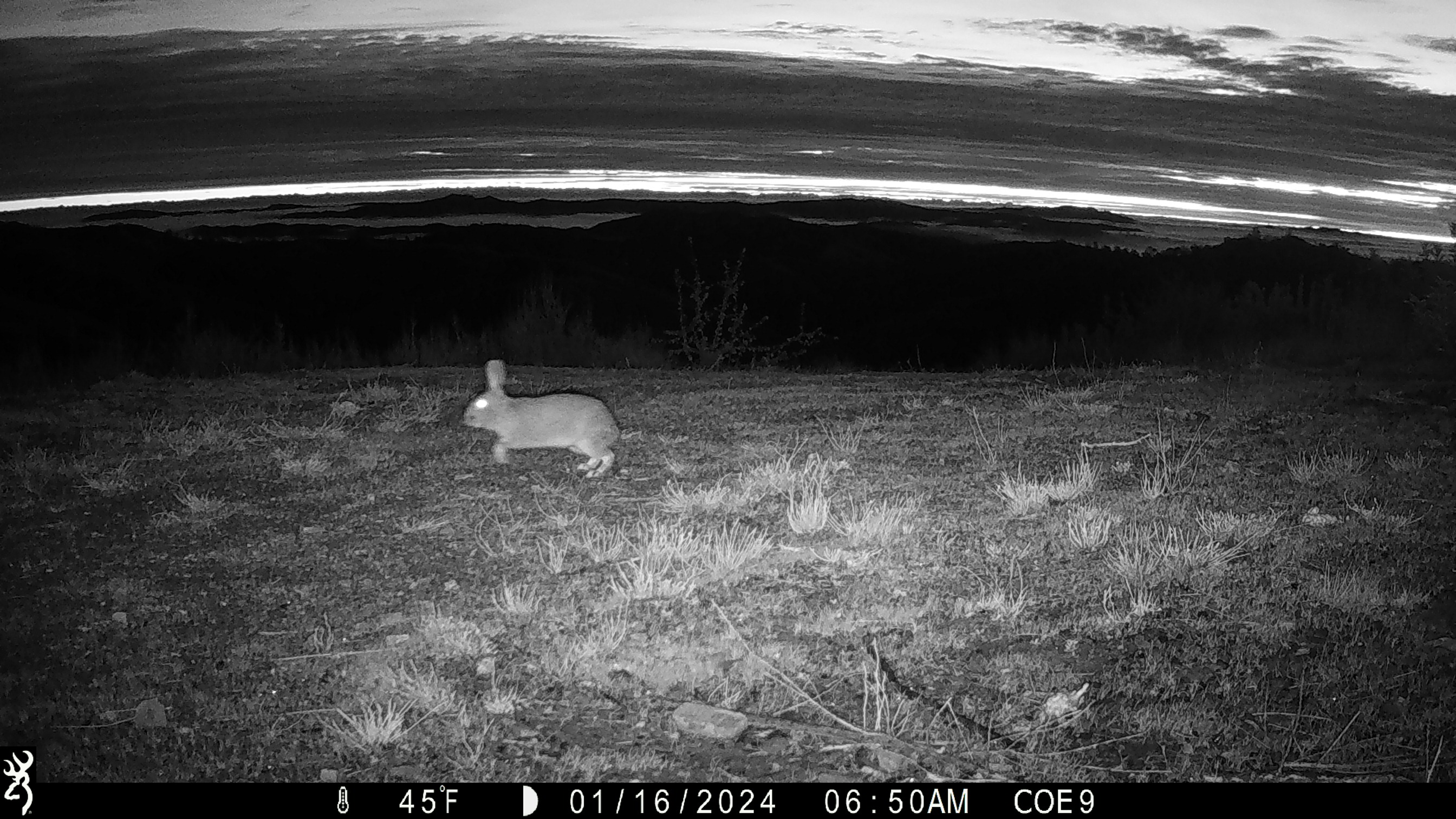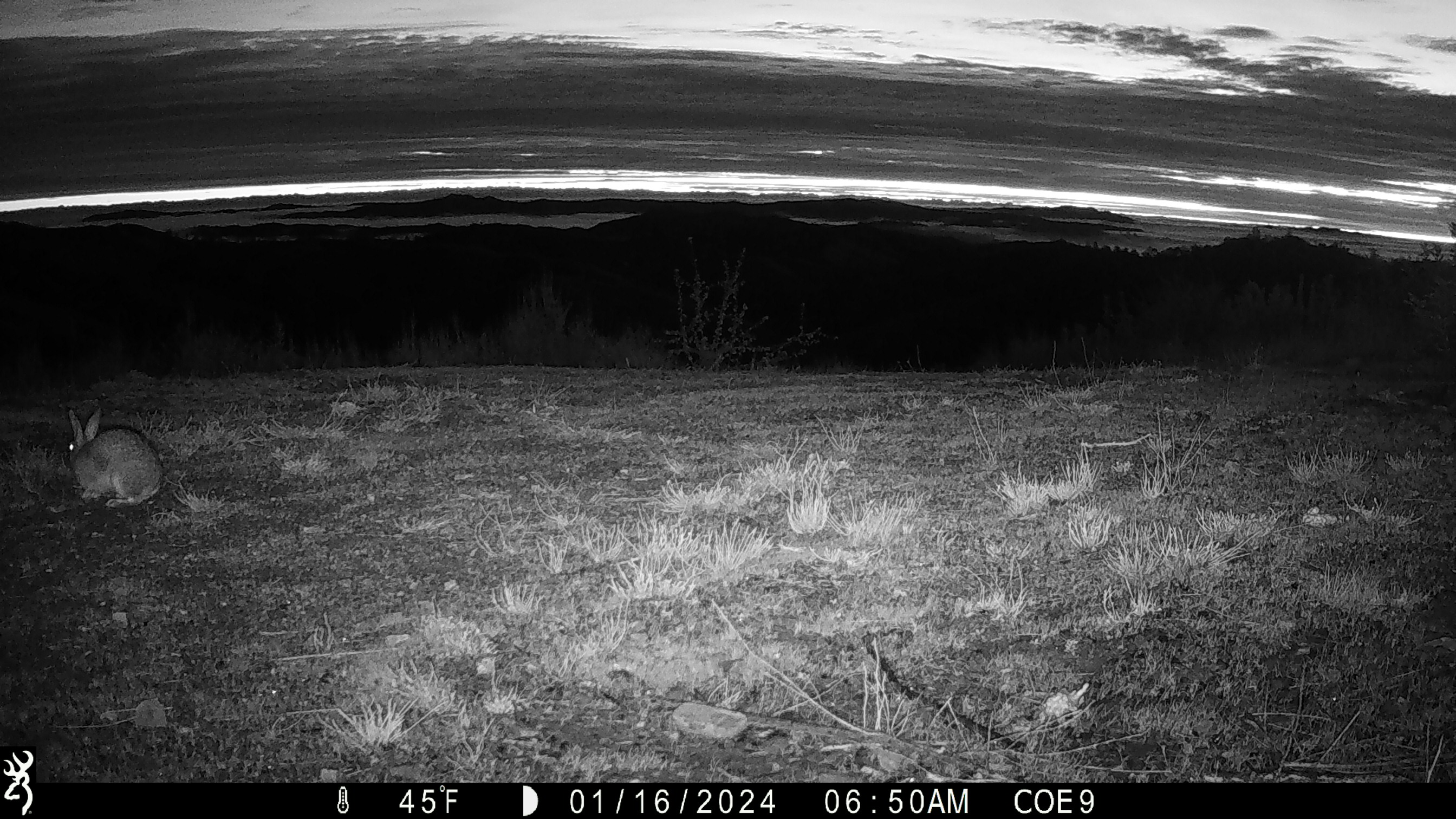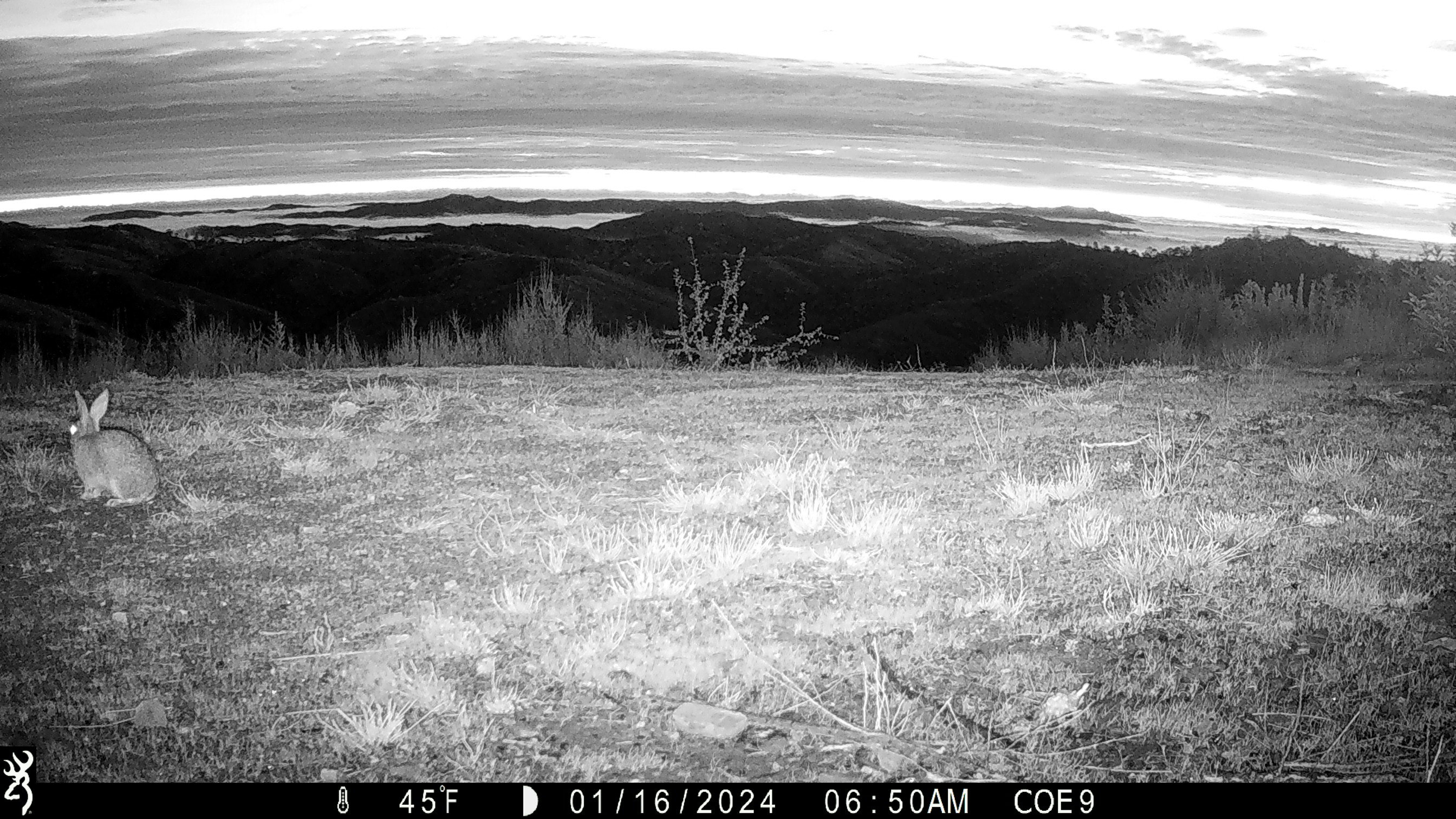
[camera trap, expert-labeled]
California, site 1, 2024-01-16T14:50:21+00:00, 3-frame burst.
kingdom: Animalia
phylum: Chordata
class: Mammalia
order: Lagomorpha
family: Leporidae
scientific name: Leporidae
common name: rabbit